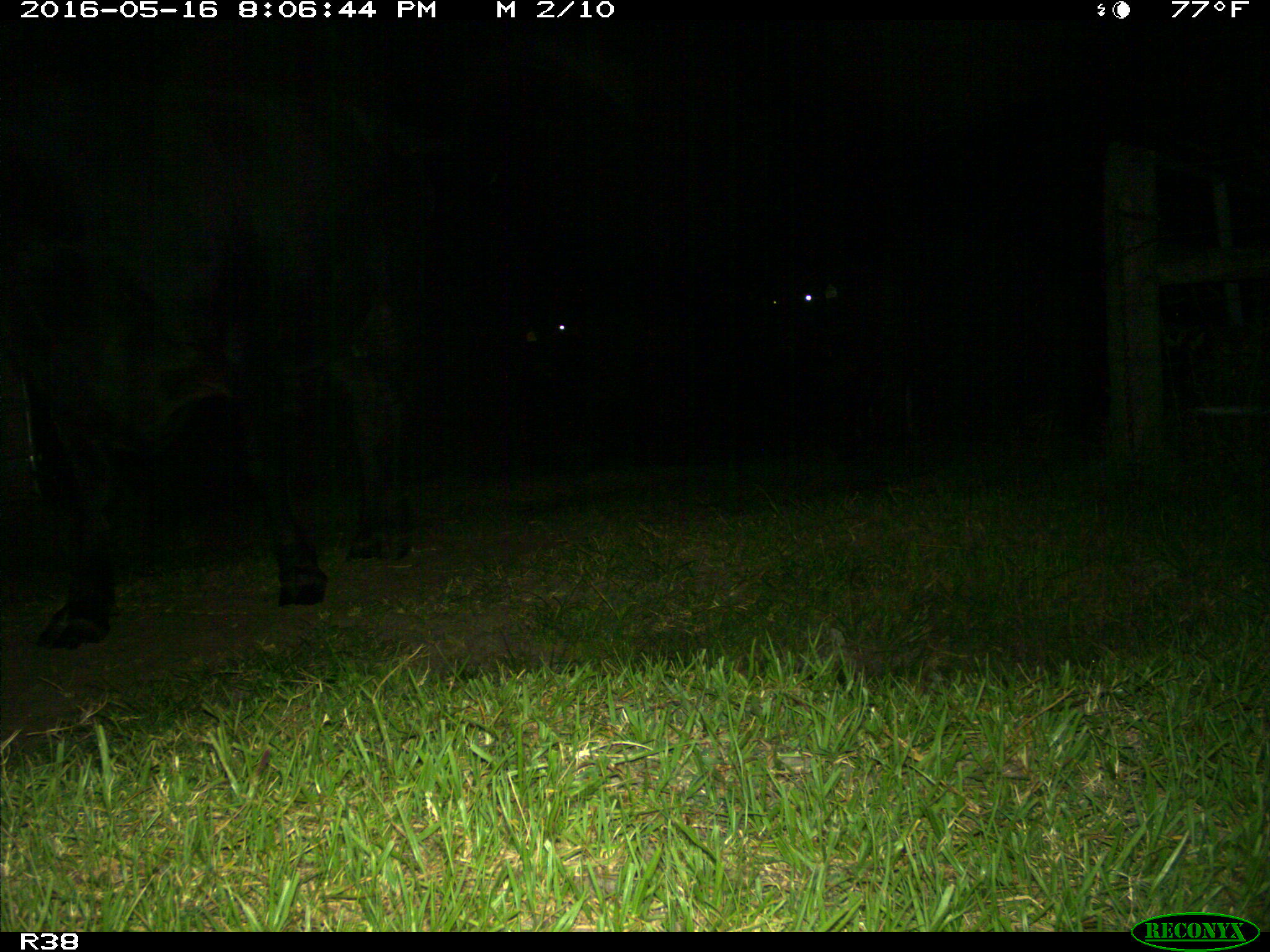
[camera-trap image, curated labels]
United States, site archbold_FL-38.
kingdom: Animalia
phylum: Chordata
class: Mammalia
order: Artiodactyla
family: Bovidae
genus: Bos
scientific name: Bos taurus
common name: domestic cow